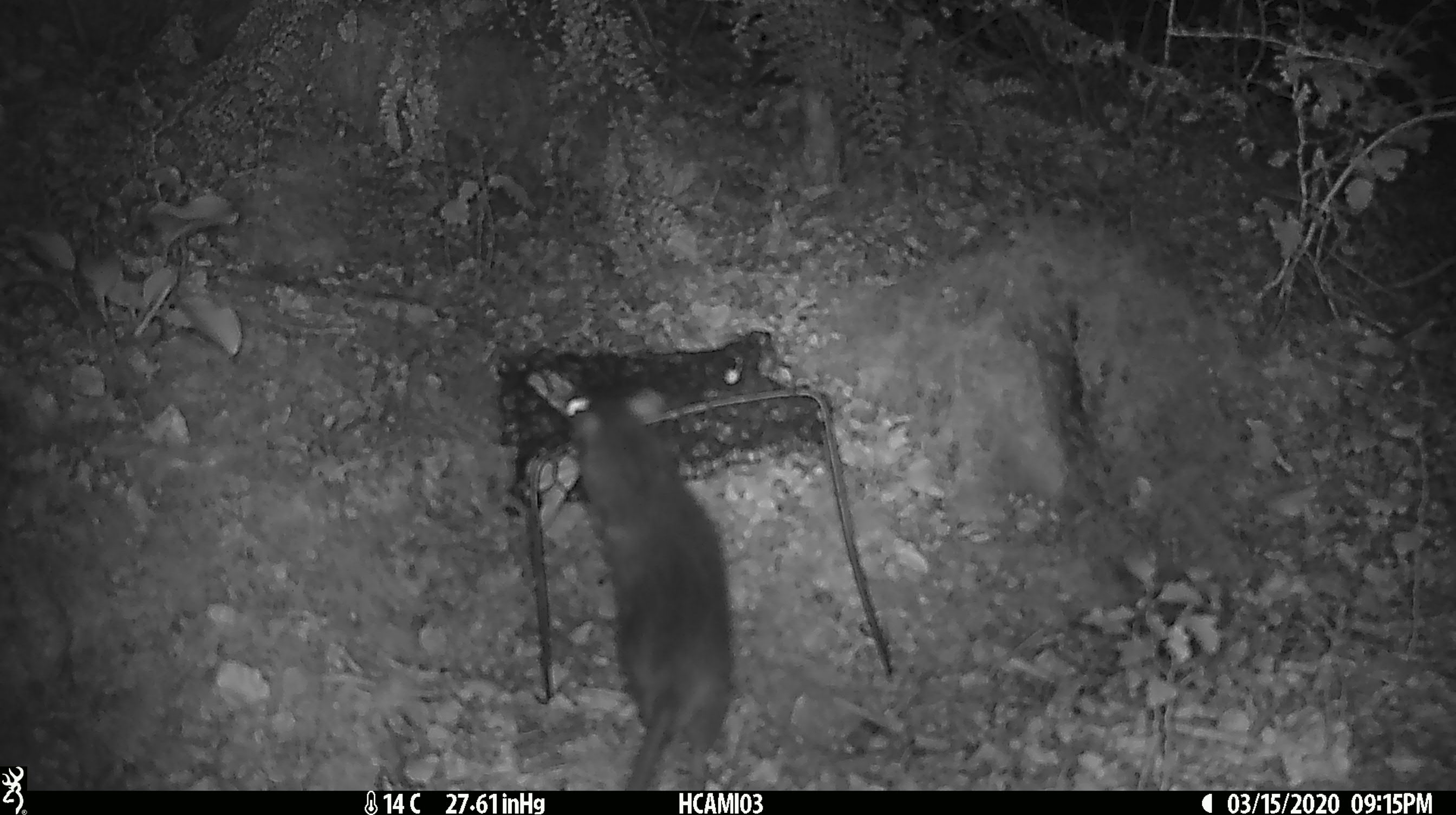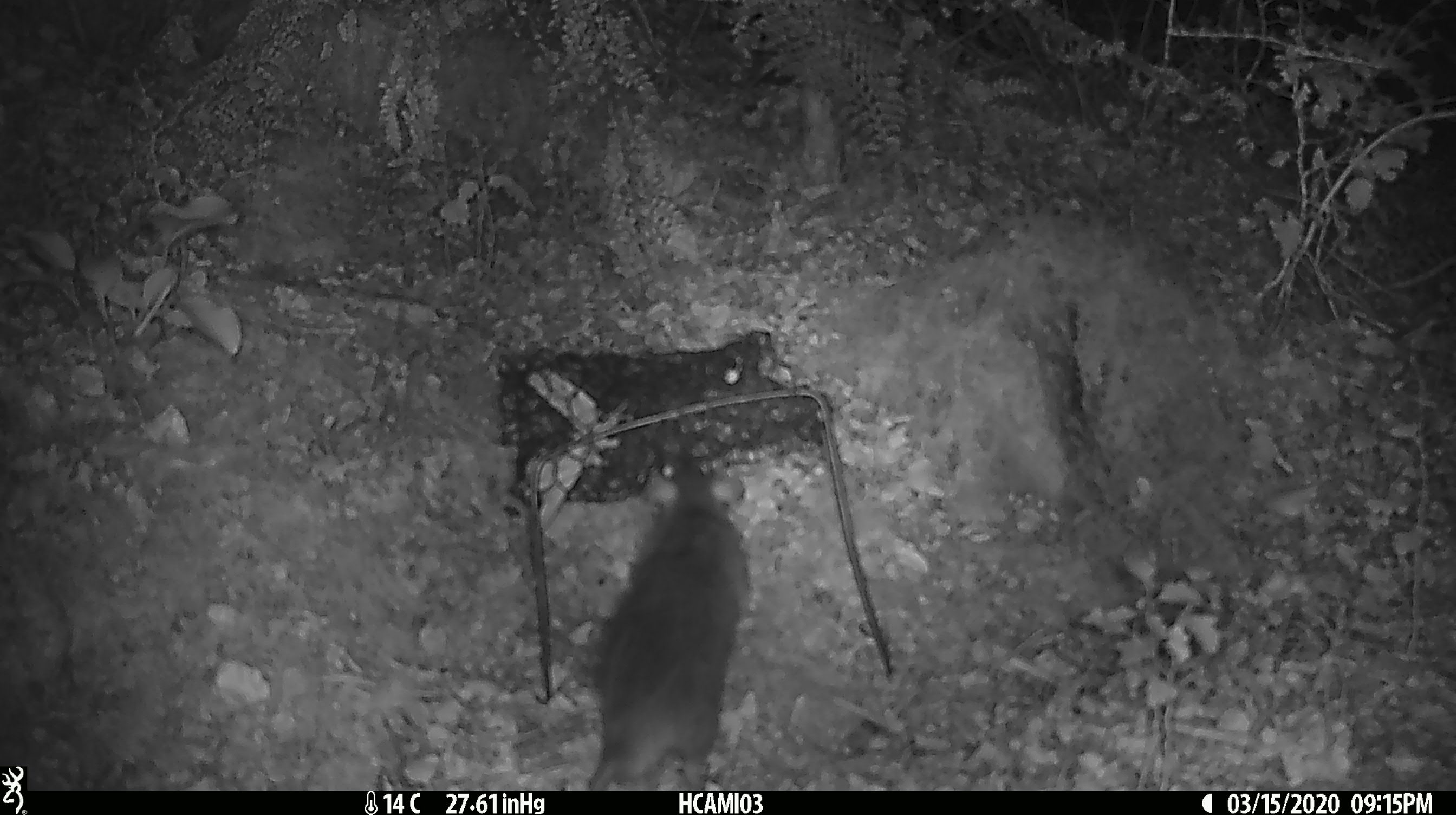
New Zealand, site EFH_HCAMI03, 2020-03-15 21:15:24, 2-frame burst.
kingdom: Animalia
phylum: Chordata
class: Mammalia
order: Rodentia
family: Muridae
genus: Rattus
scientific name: Rattus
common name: rat